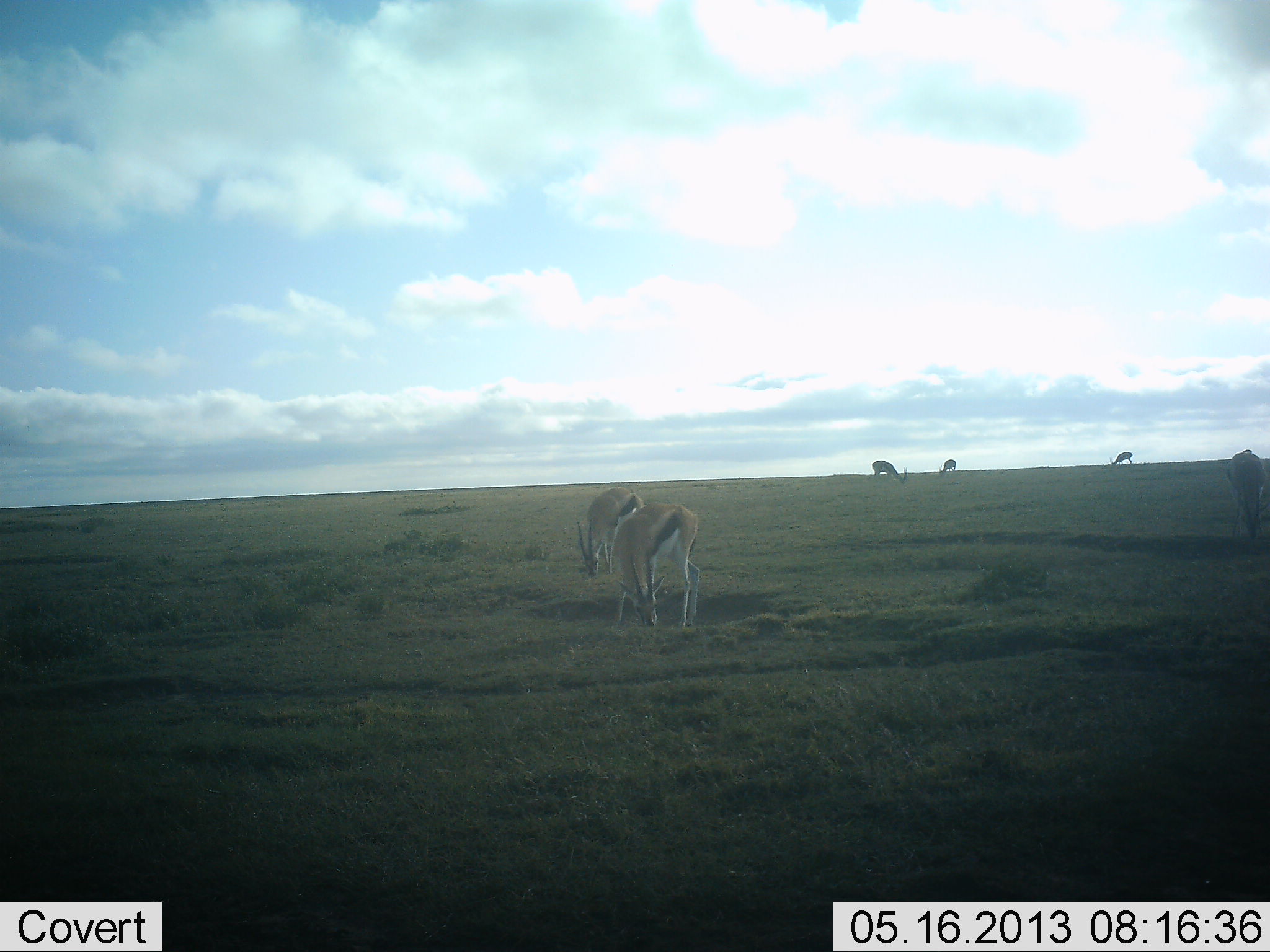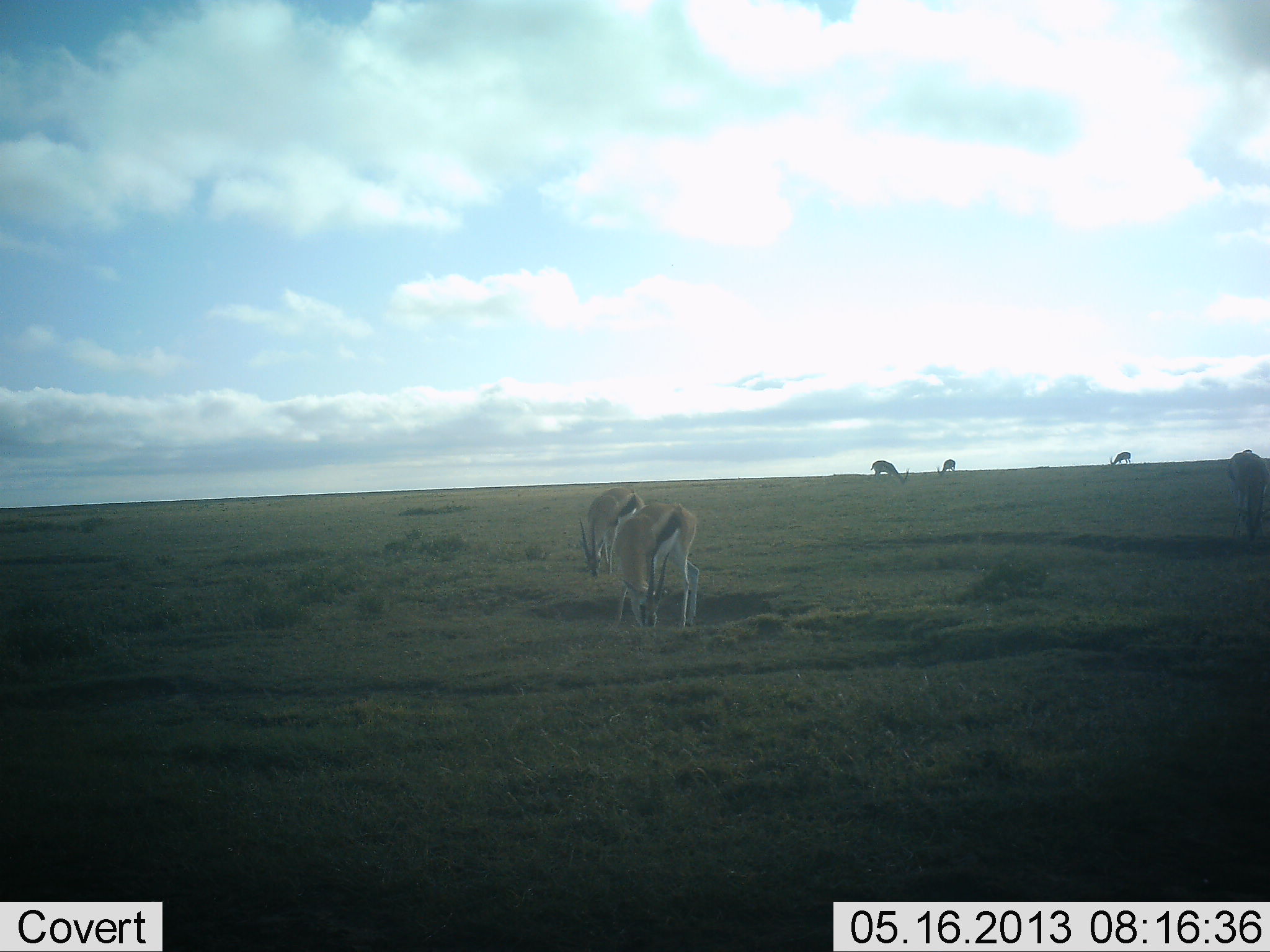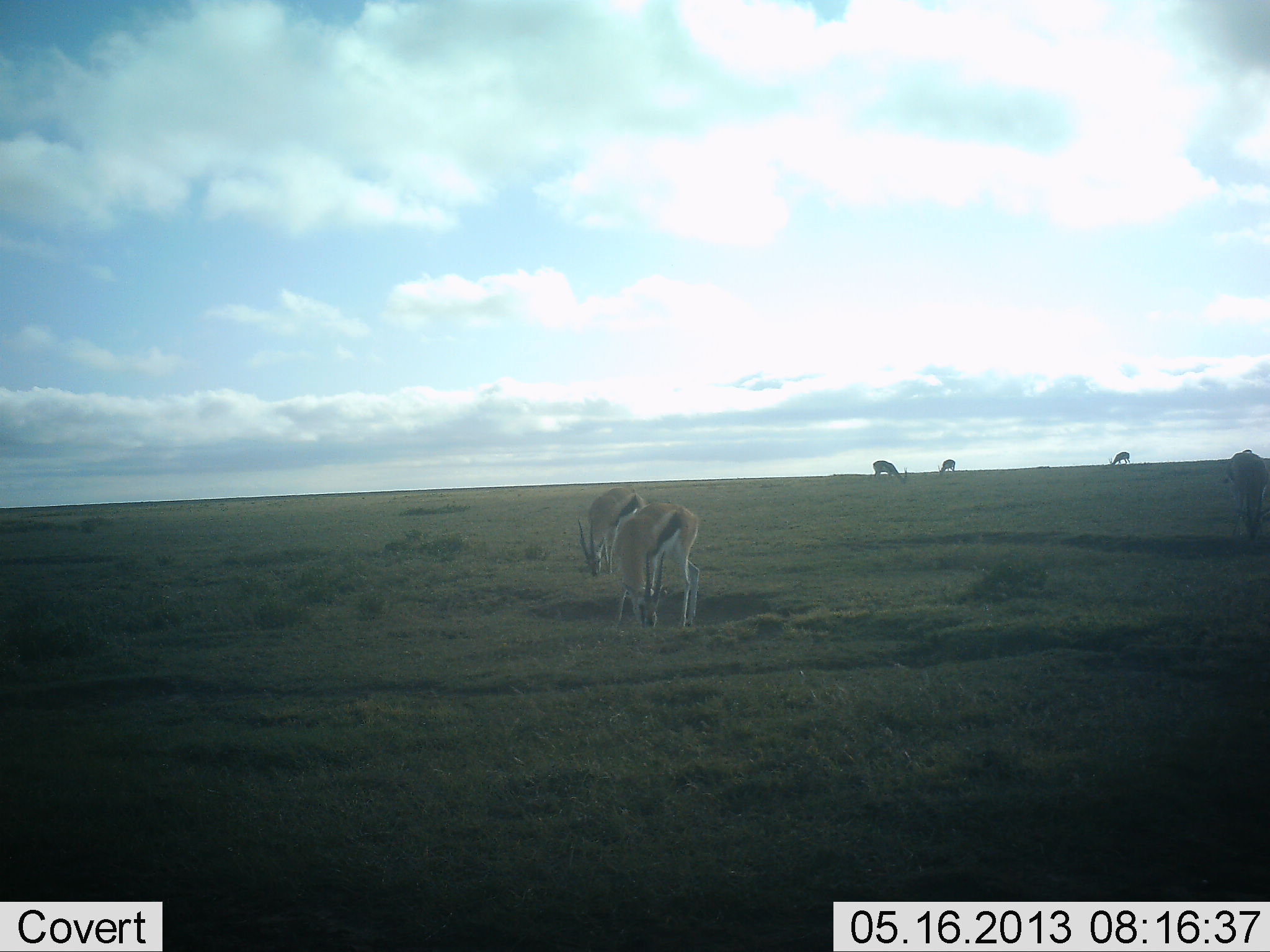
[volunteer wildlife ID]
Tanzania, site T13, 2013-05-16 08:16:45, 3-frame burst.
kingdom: Animalia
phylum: Chordata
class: Mammalia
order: Artiodactyla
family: Bovidae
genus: Eudorcas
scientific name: Eudorcas thomsonii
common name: thomson's gazelle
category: gazellethomsons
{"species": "gazellethomsons (thomson's gazelle) (Eudorcas thomsonii)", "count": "6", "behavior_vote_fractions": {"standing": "30%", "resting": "0%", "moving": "0%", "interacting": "0%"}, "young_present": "0%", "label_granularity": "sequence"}